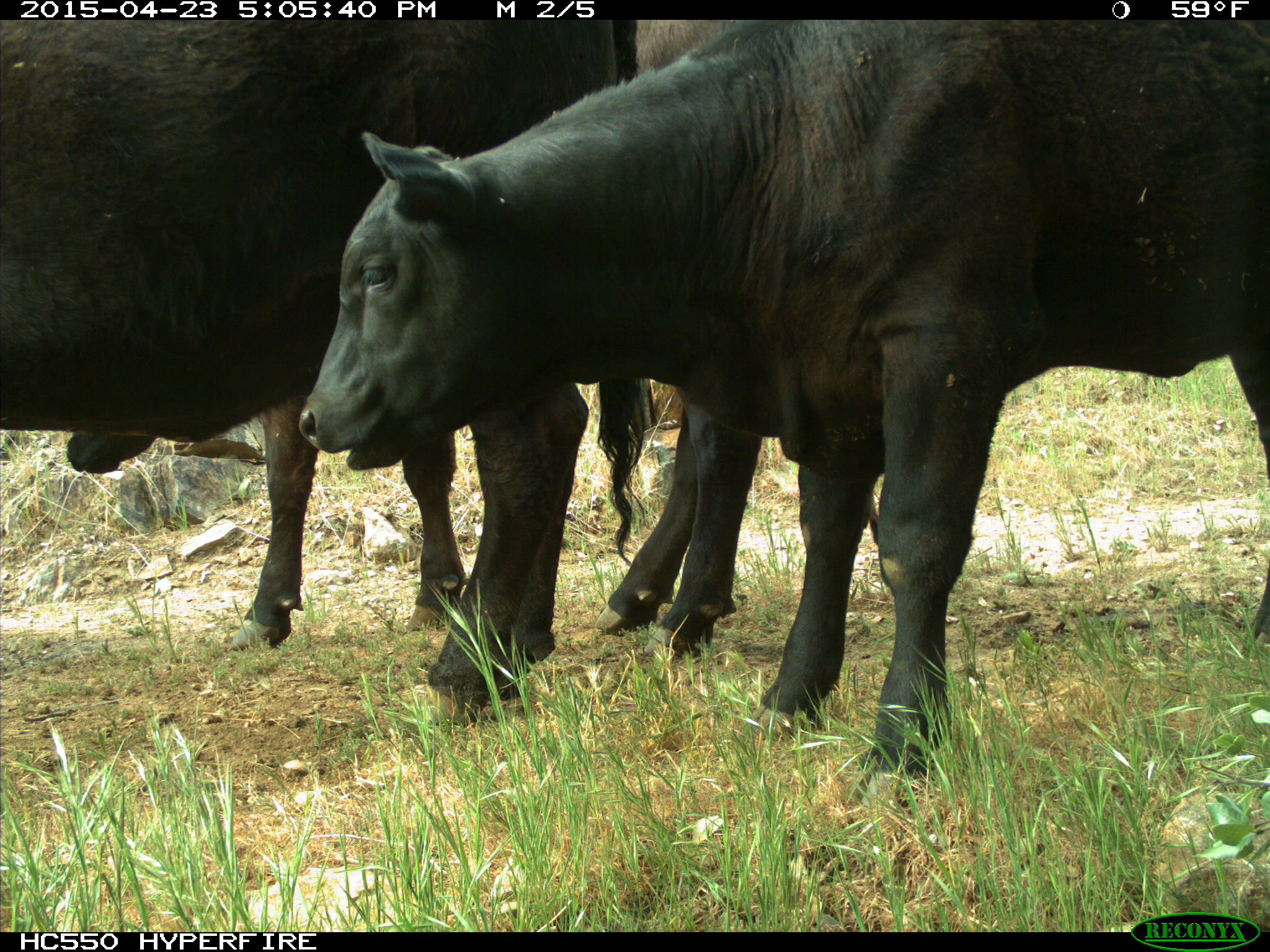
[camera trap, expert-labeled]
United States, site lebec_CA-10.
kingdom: Animalia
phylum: Chordata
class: Mammalia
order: Artiodactyla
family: Bovidae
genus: Bos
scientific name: Bos taurus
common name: domestic cow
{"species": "Bos taurus (domestic cow)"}